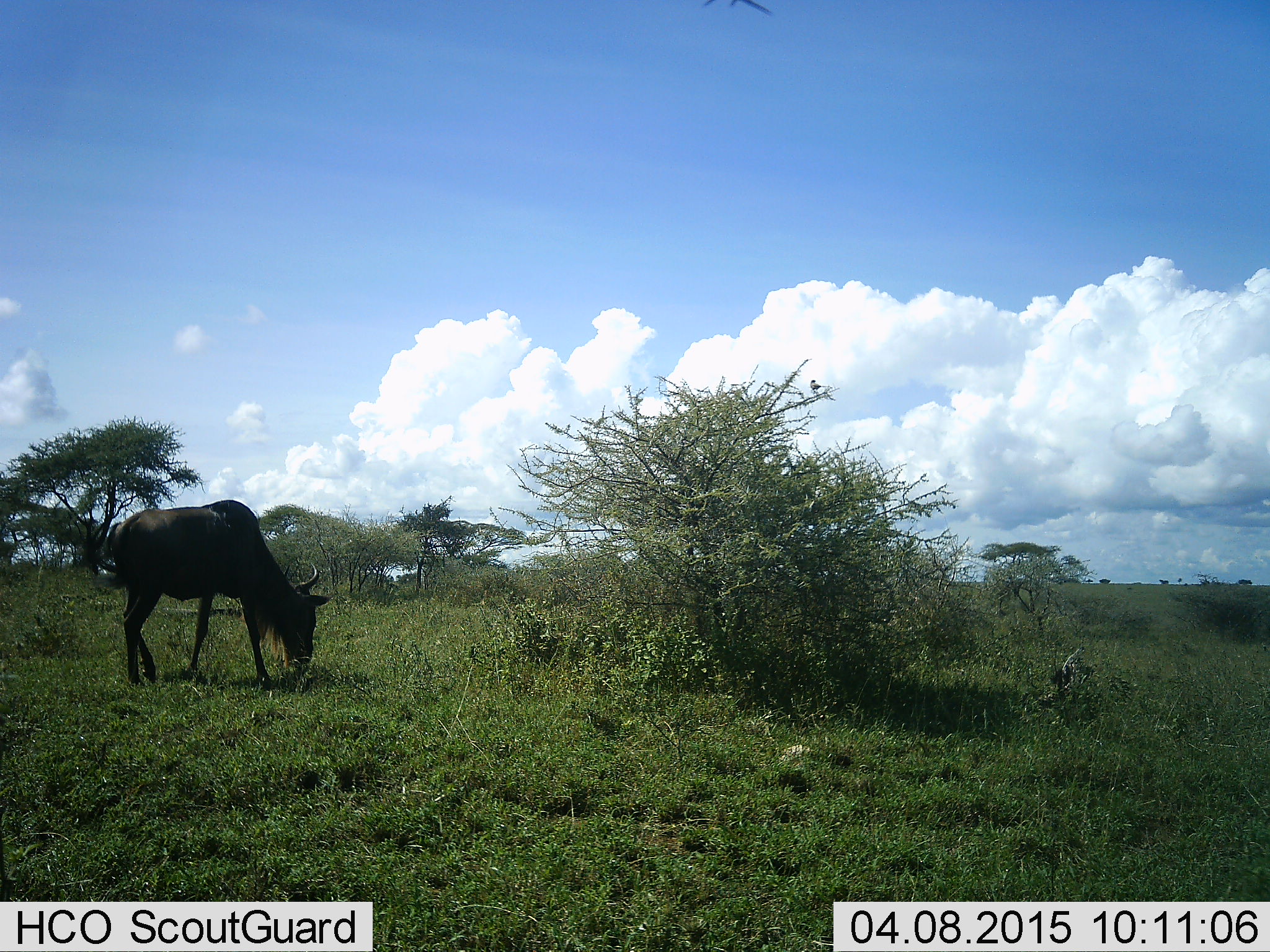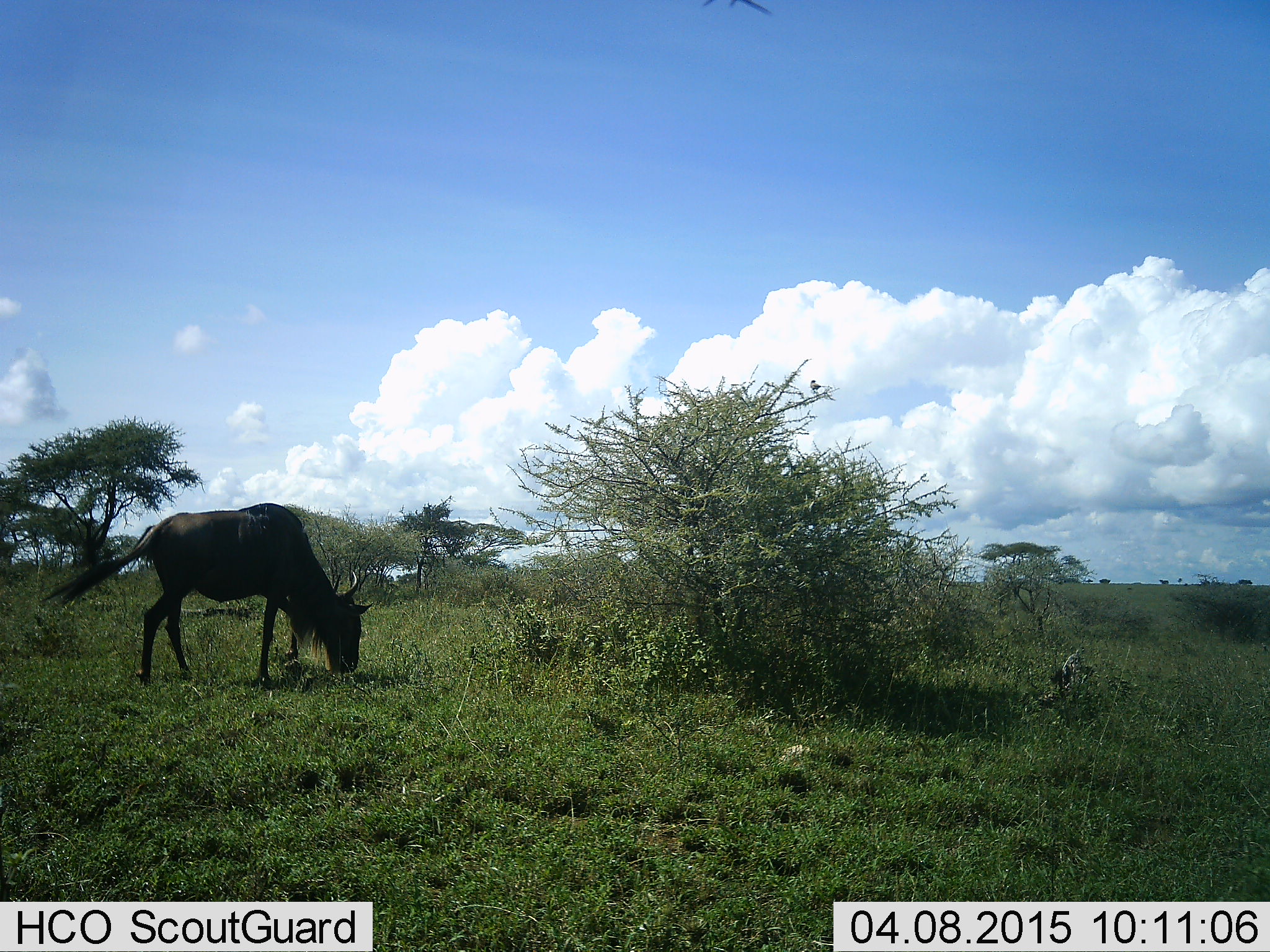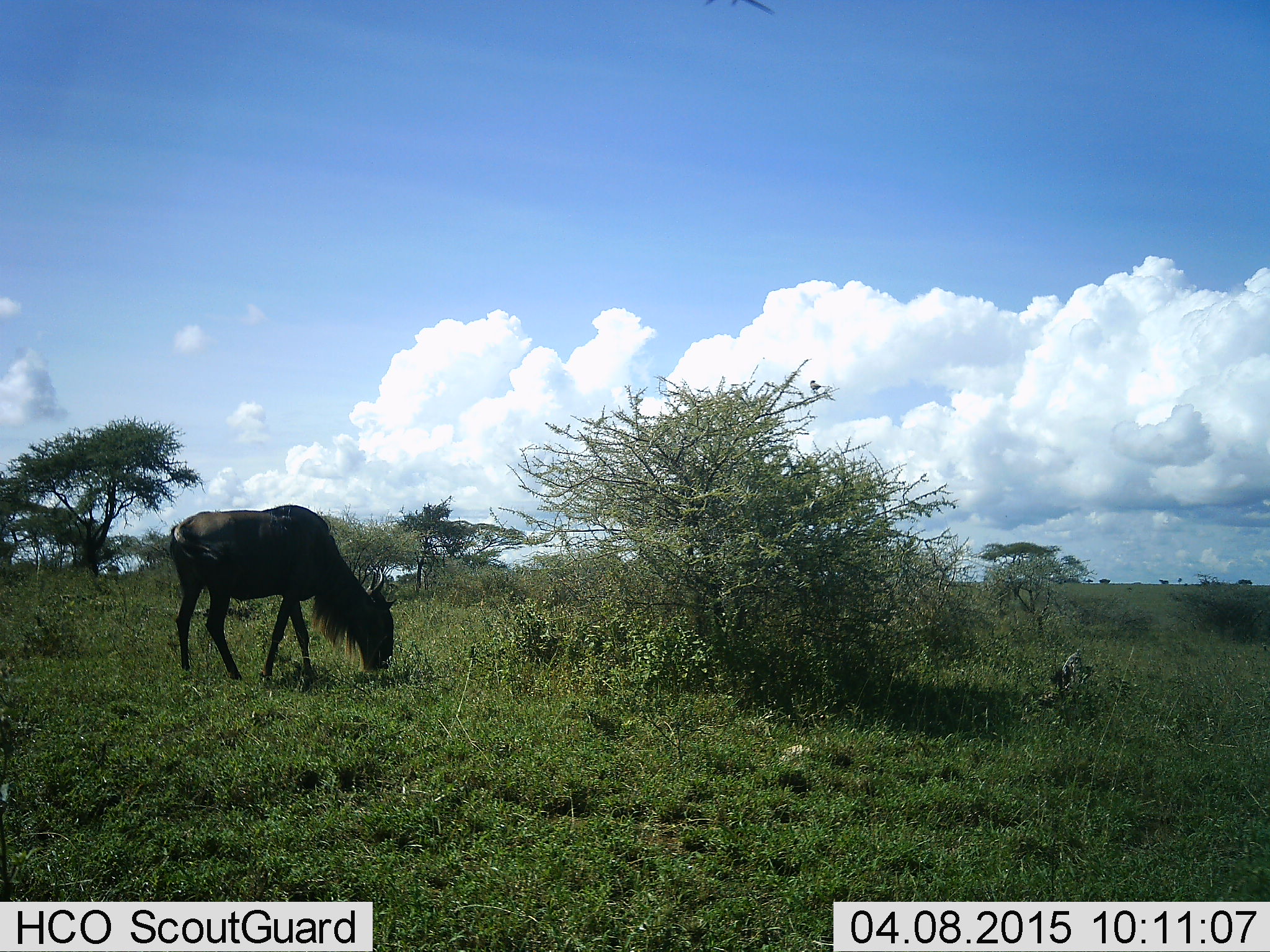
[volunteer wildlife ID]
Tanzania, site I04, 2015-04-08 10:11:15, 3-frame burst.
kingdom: Animalia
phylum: Chordata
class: Mammalia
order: Artiodactyla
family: Bovidae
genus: Connochaetes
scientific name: Connochaetes taurinus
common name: blue wildebeest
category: wildebeest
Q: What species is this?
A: Wildebeest (blue wildebeest) (Connochaetes taurinus).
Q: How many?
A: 1.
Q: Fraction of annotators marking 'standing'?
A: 10%.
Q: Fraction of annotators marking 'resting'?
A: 10%.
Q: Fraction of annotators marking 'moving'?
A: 20%.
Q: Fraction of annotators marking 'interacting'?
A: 0%.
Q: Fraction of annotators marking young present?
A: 0%.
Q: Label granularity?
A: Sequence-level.